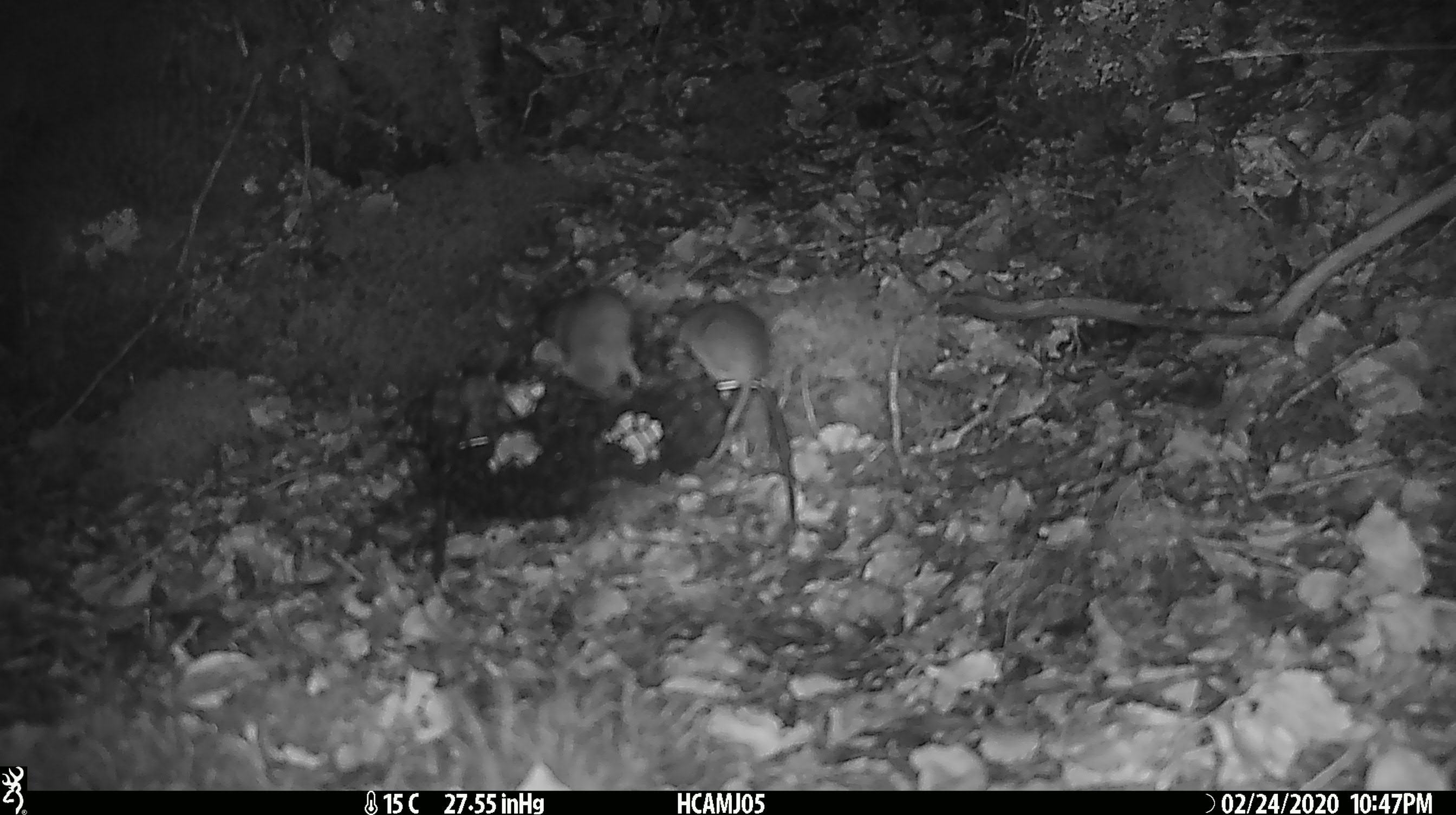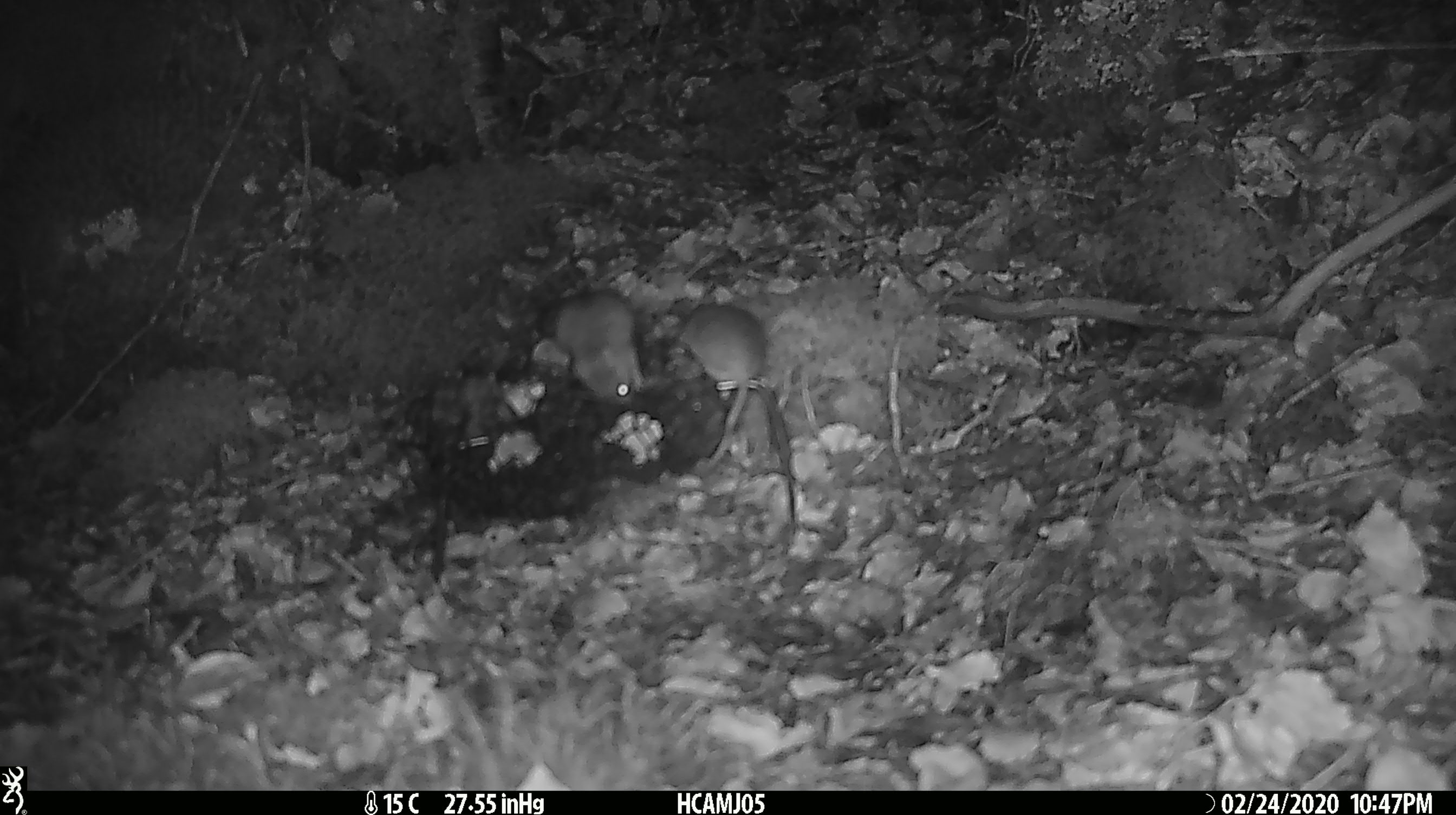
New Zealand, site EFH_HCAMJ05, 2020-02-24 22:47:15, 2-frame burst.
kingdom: Animalia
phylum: Chordata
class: Mammalia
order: Rodentia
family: Muridae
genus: Mus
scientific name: Mus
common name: mouse